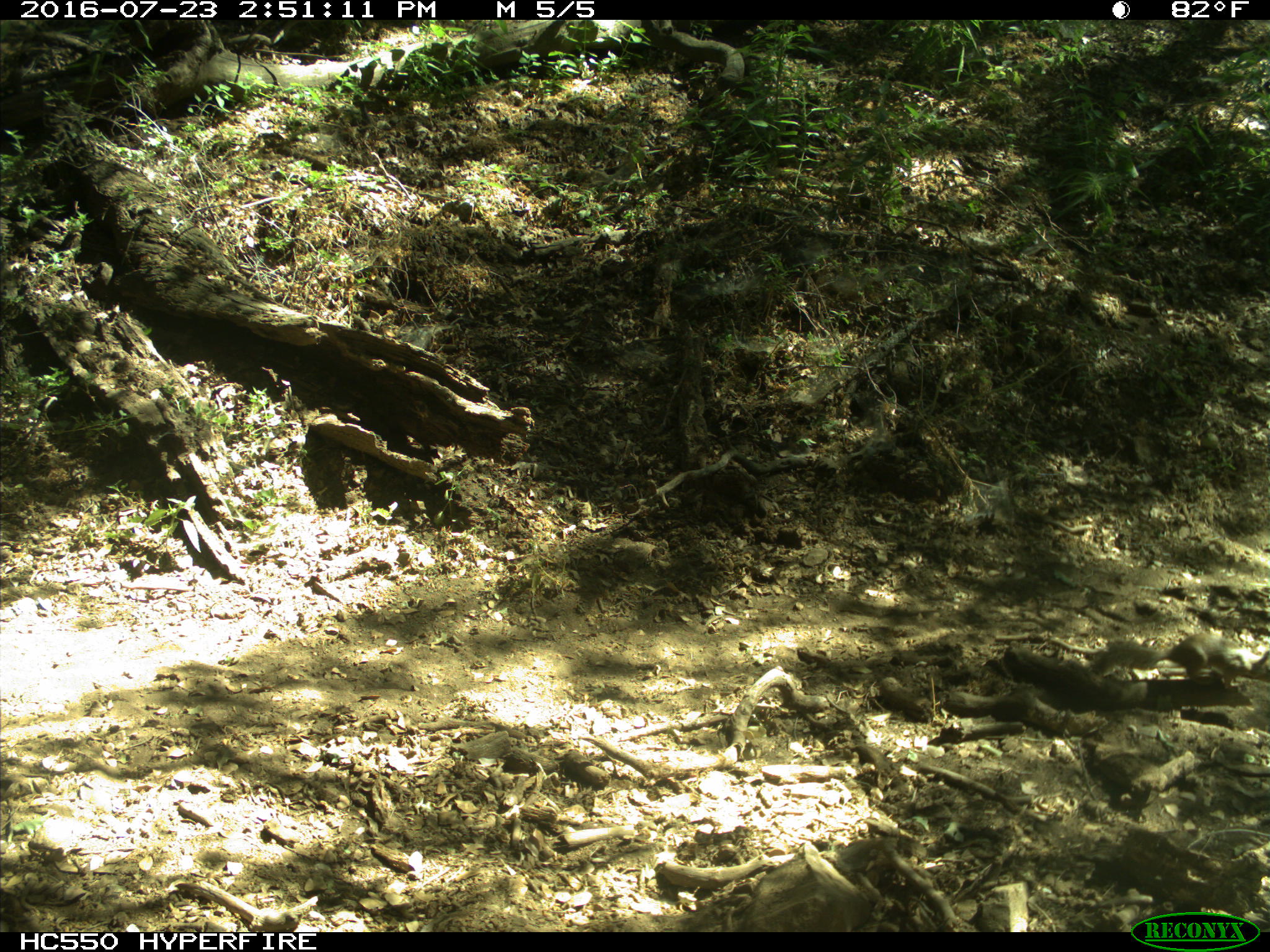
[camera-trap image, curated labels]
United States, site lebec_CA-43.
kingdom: Animalia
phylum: Chordata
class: Mammalia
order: Rodentia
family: Sciuridae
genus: Otospermophilus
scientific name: Otospermophilus beecheyi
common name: california ground squirrel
Otospermophilus beecheyi (california ground squirrel).